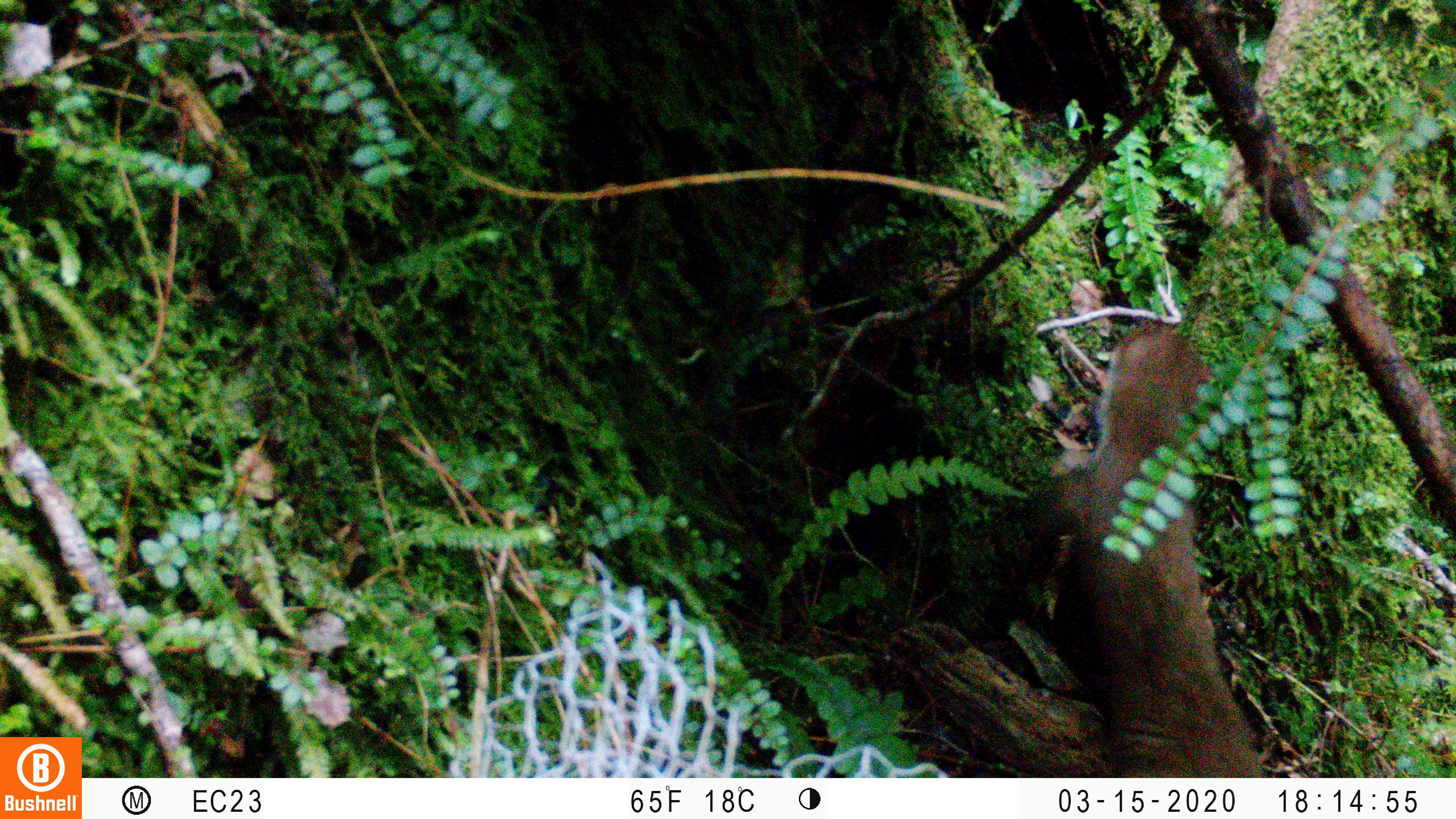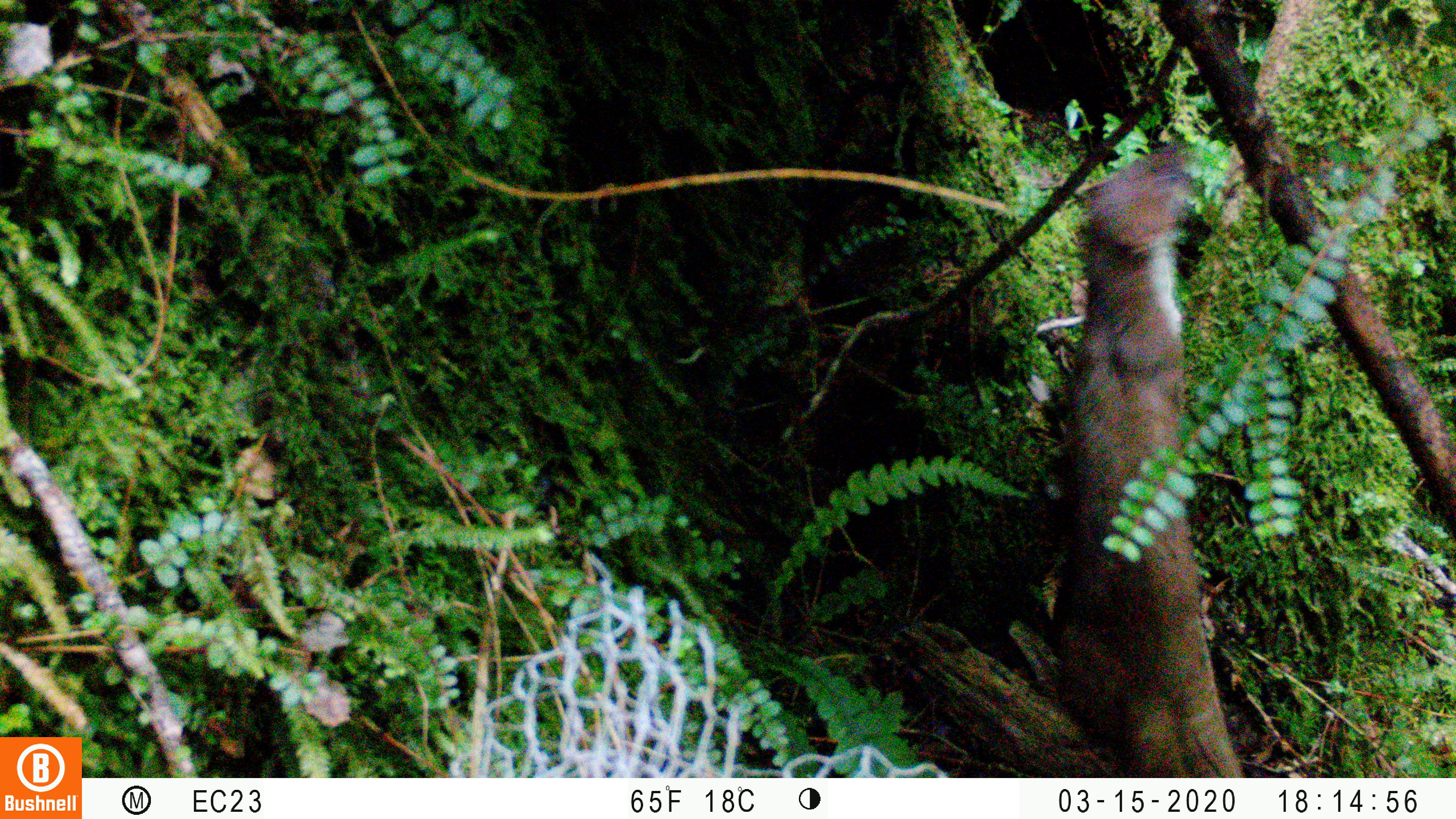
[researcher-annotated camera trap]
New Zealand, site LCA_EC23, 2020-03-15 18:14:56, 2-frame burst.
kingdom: Animalia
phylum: Chordata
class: Mammalia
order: Carnivora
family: Mustelidae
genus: Mustela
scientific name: Mustela erminea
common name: stoat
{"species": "stoat (Mustela erminea)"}